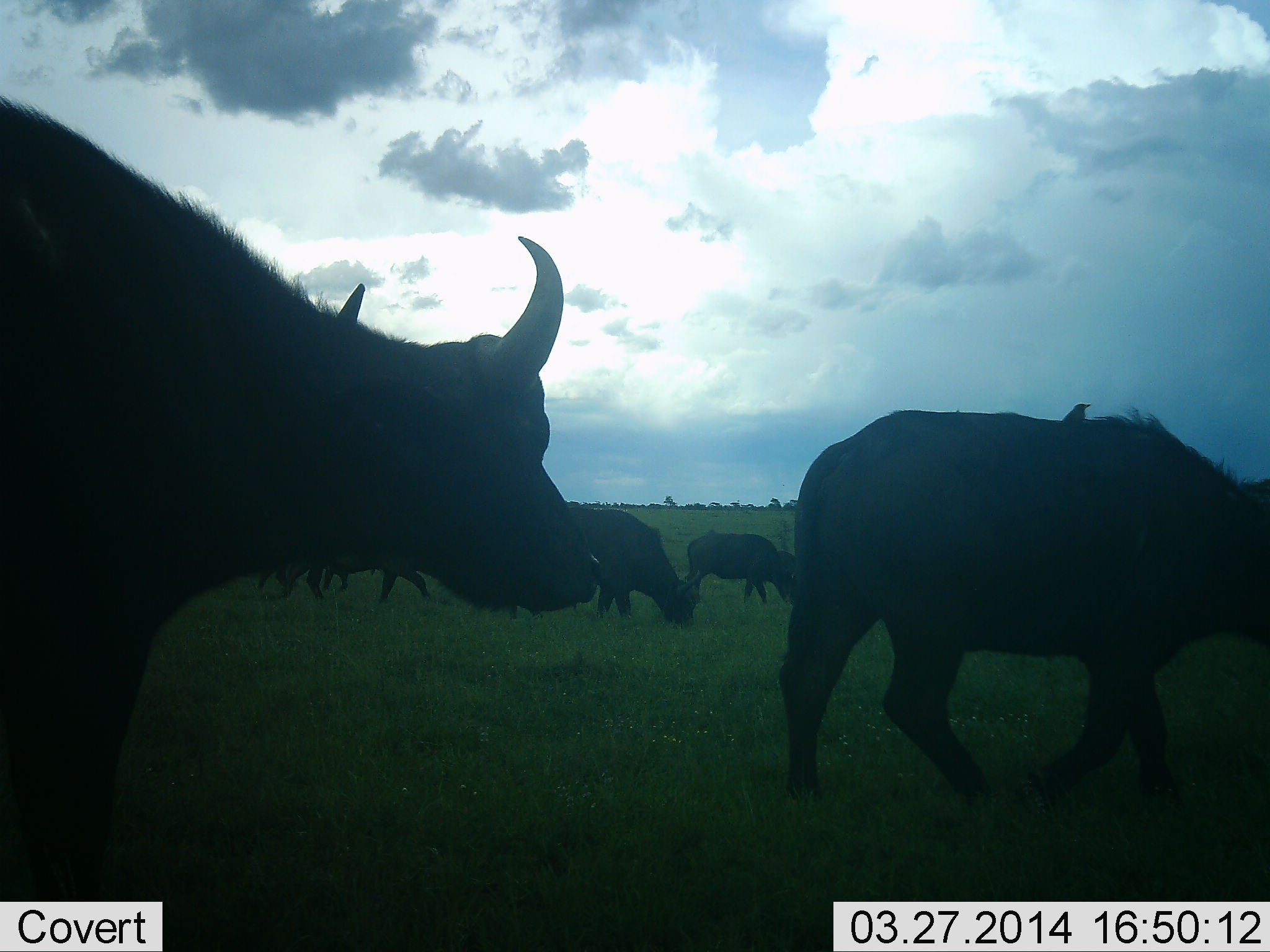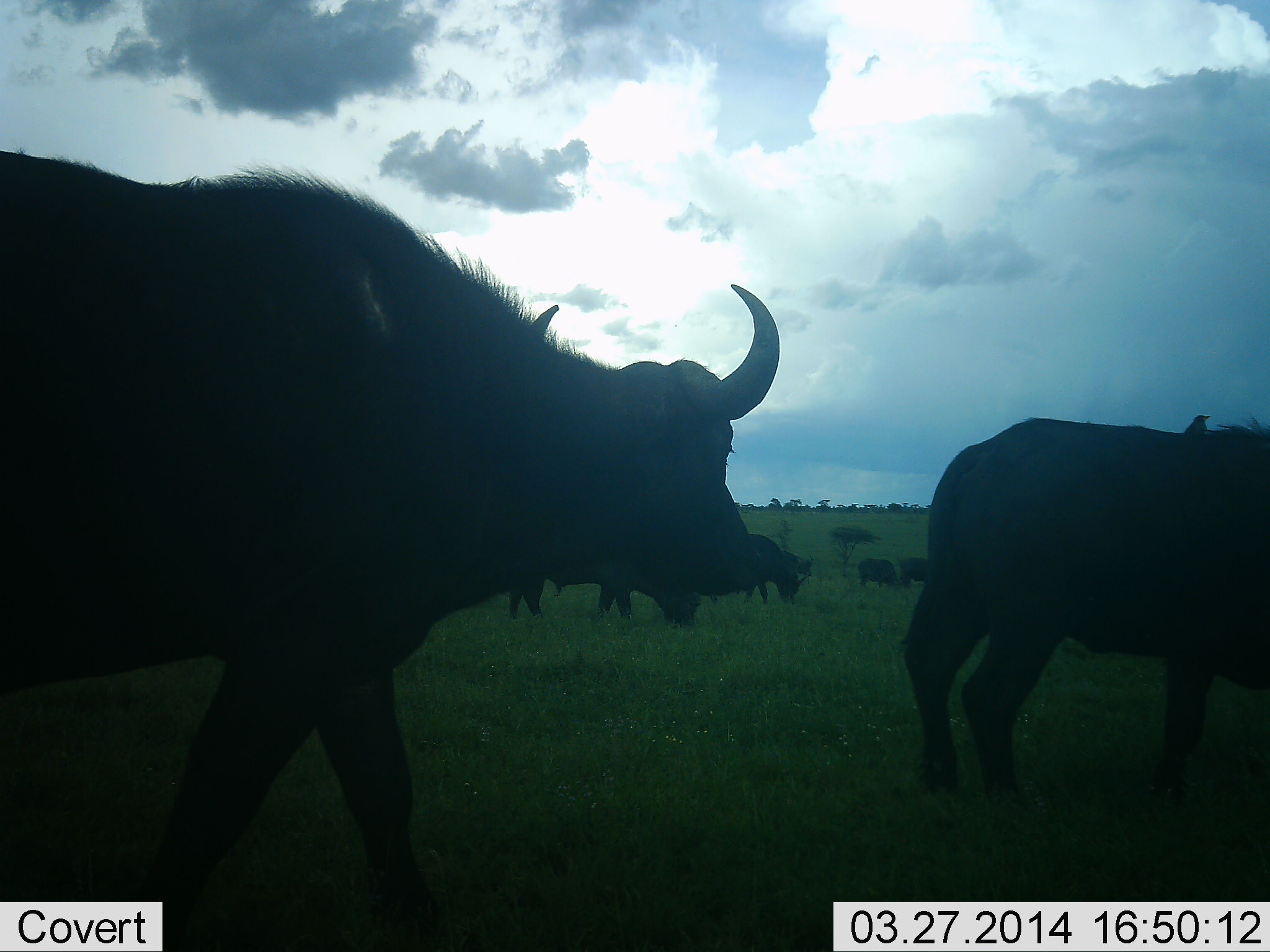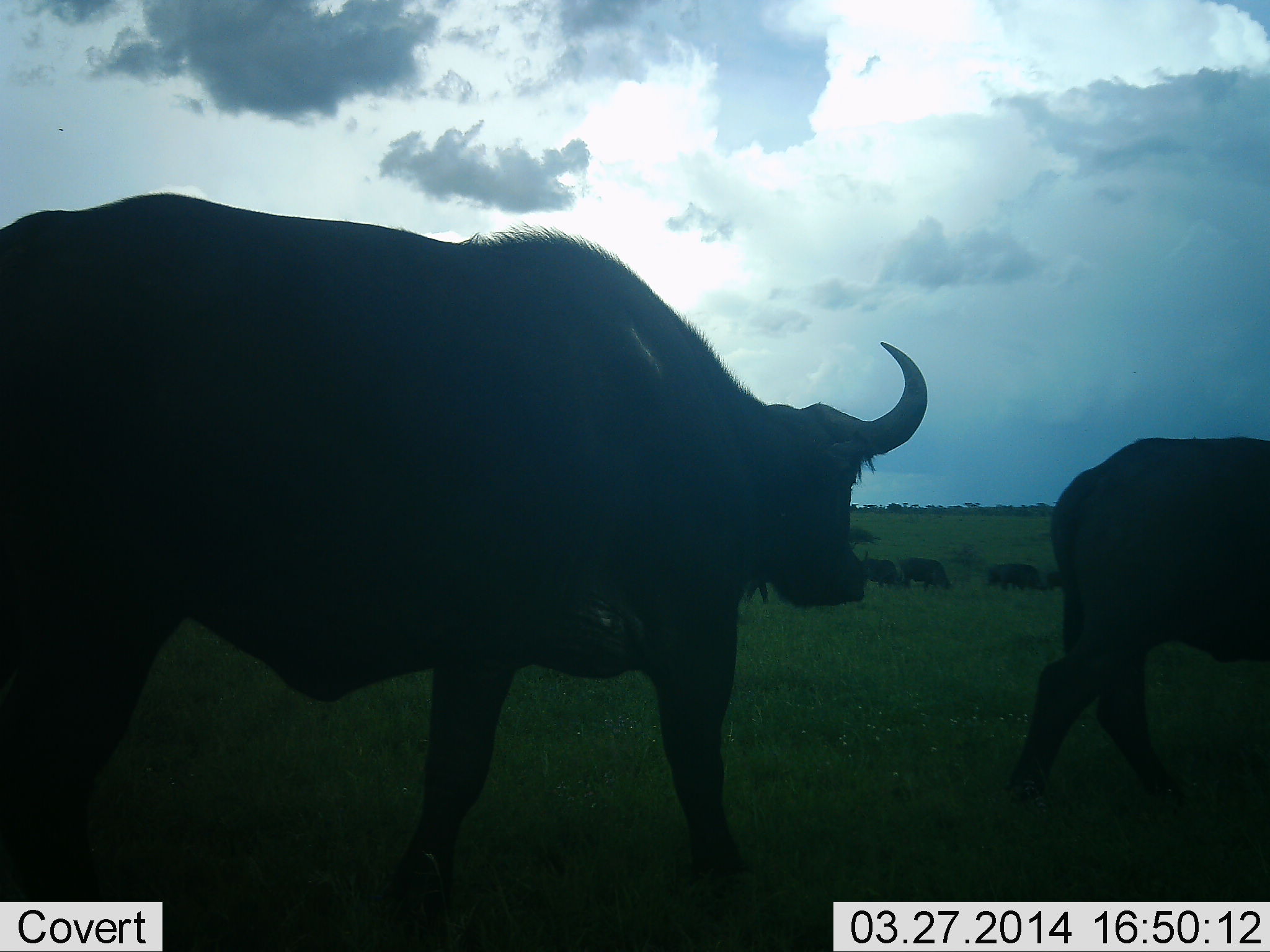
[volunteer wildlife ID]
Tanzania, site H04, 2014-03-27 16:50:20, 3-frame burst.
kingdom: Animalia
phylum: Chordata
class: Mammalia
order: Artiodactyla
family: Bovidae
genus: Syncerus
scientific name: Syncerus caffer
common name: cape buffalo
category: buffalo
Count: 9.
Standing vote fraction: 36%.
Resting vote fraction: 0%.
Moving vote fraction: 91%.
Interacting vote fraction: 0%.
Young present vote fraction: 0%.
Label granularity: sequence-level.